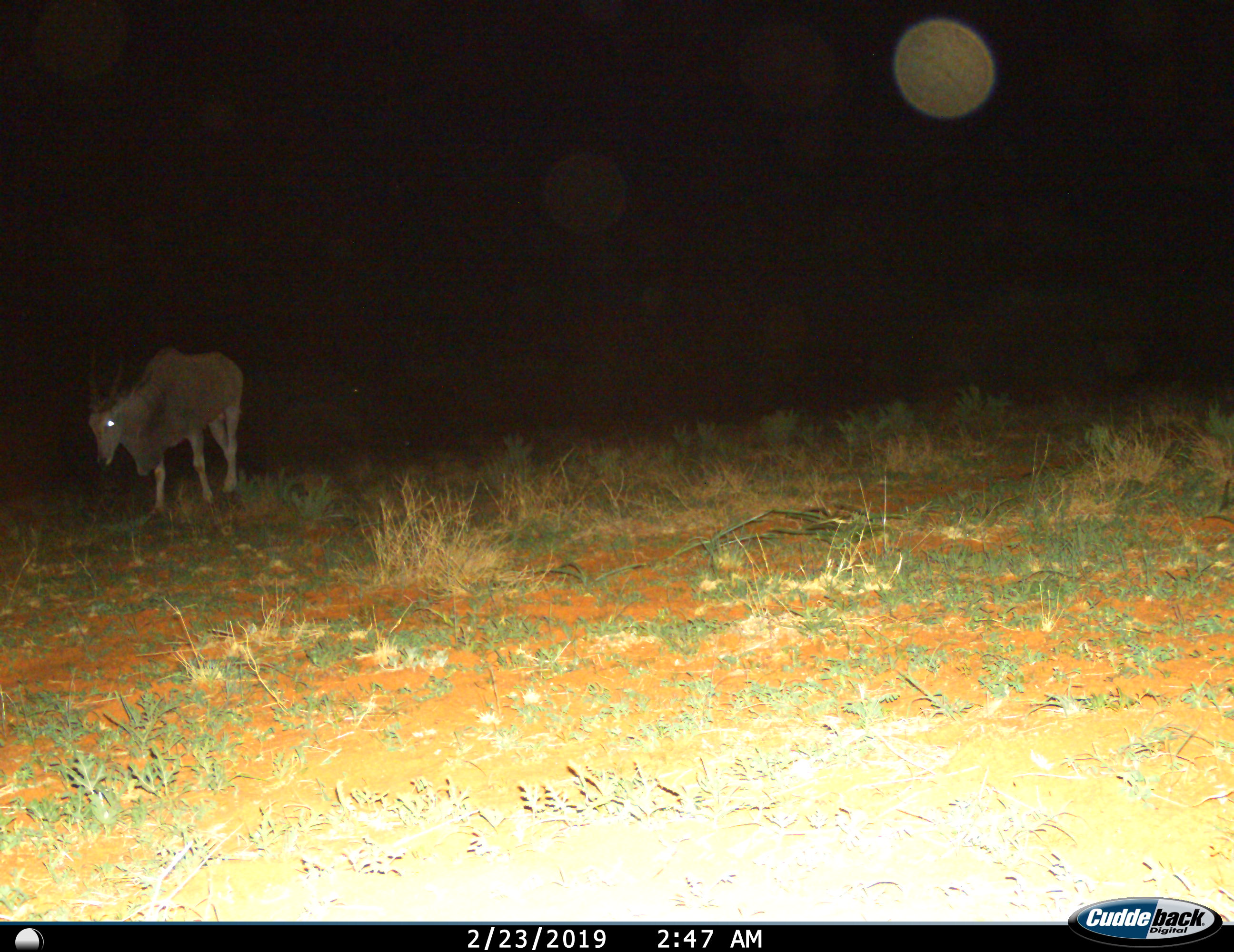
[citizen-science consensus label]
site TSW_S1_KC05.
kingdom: Animalia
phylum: Chordata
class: Mammalia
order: Artiodactyla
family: Bovidae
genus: Tragelaphus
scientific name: Tragelaphus oryx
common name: eland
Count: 1.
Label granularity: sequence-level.